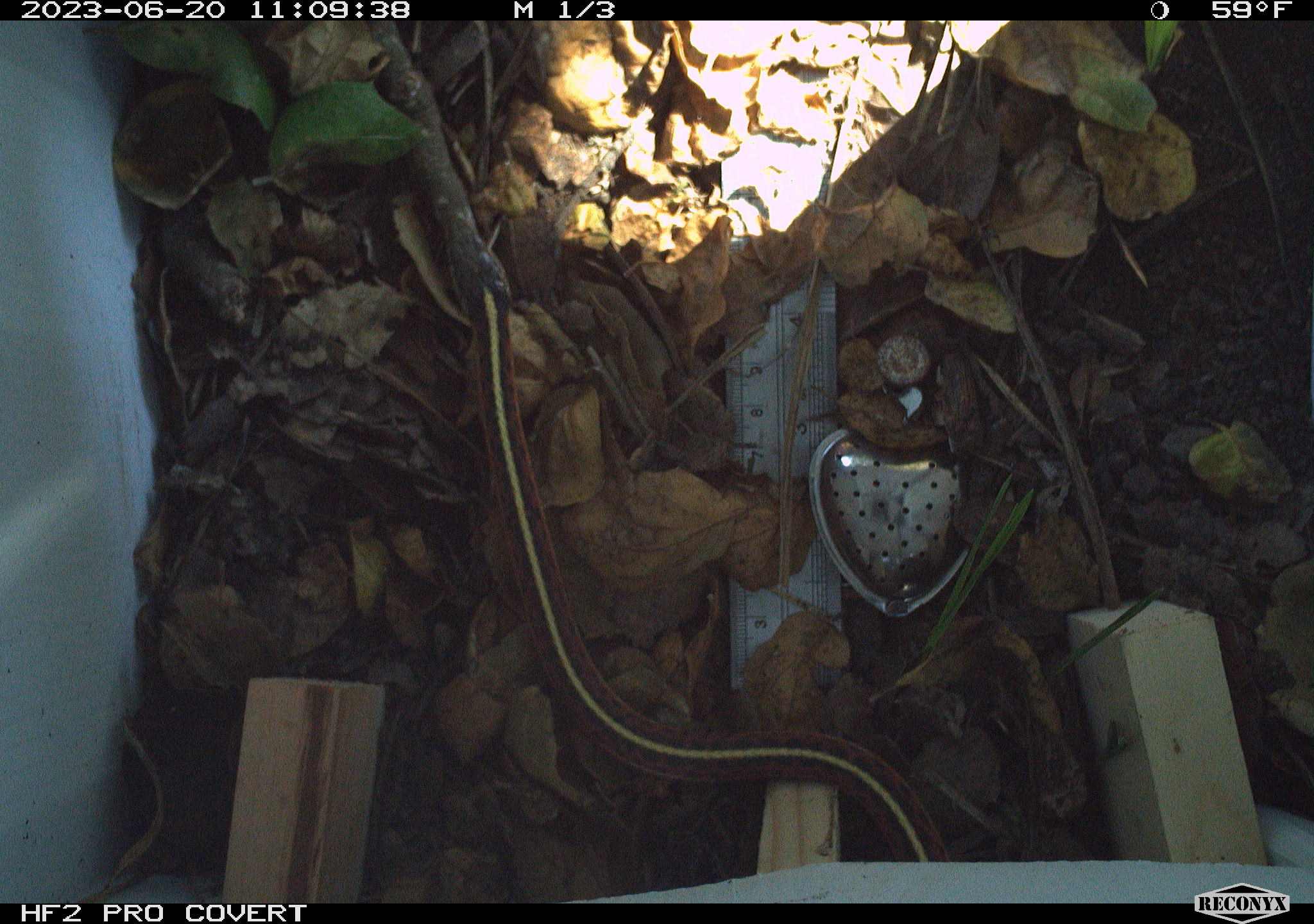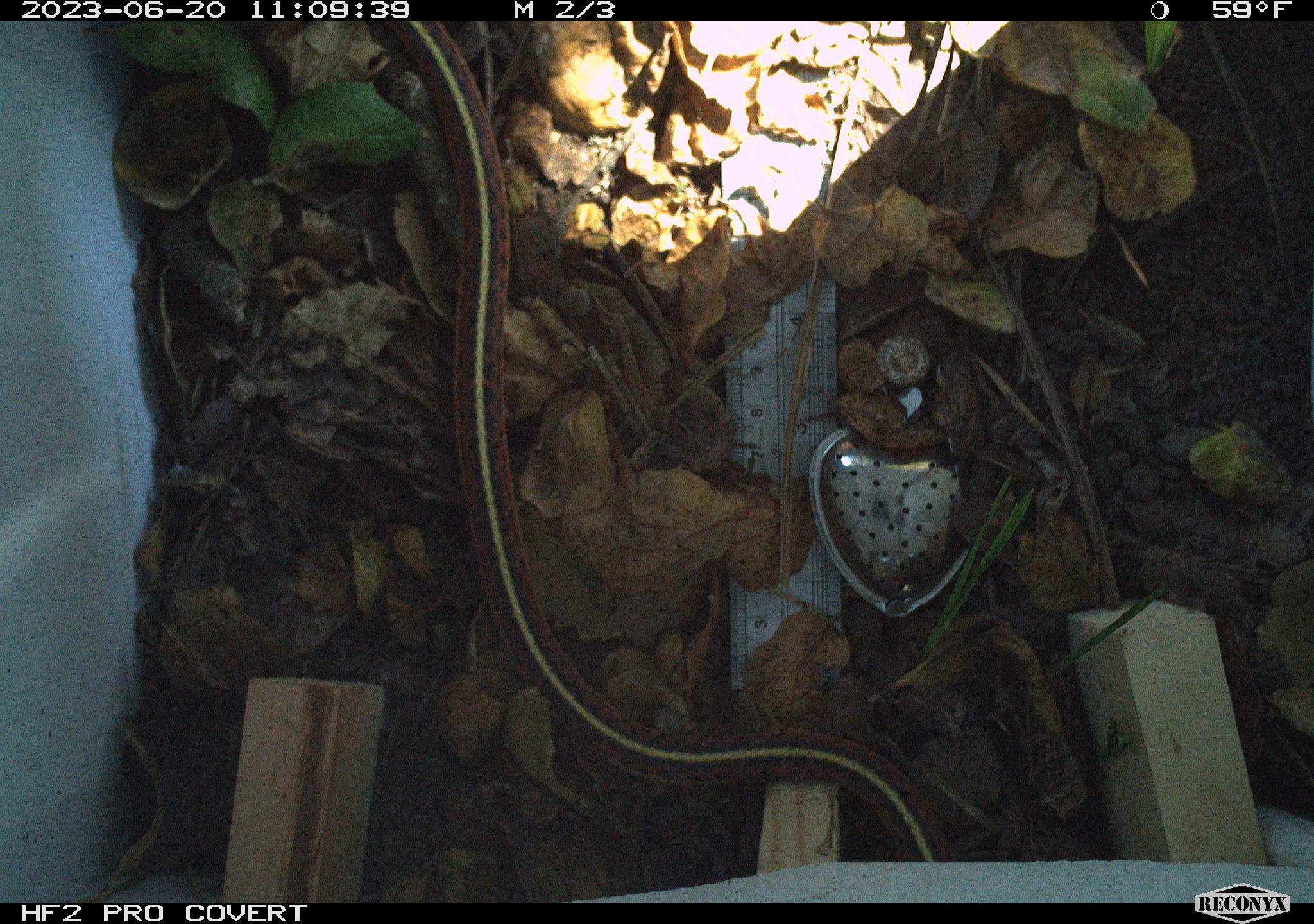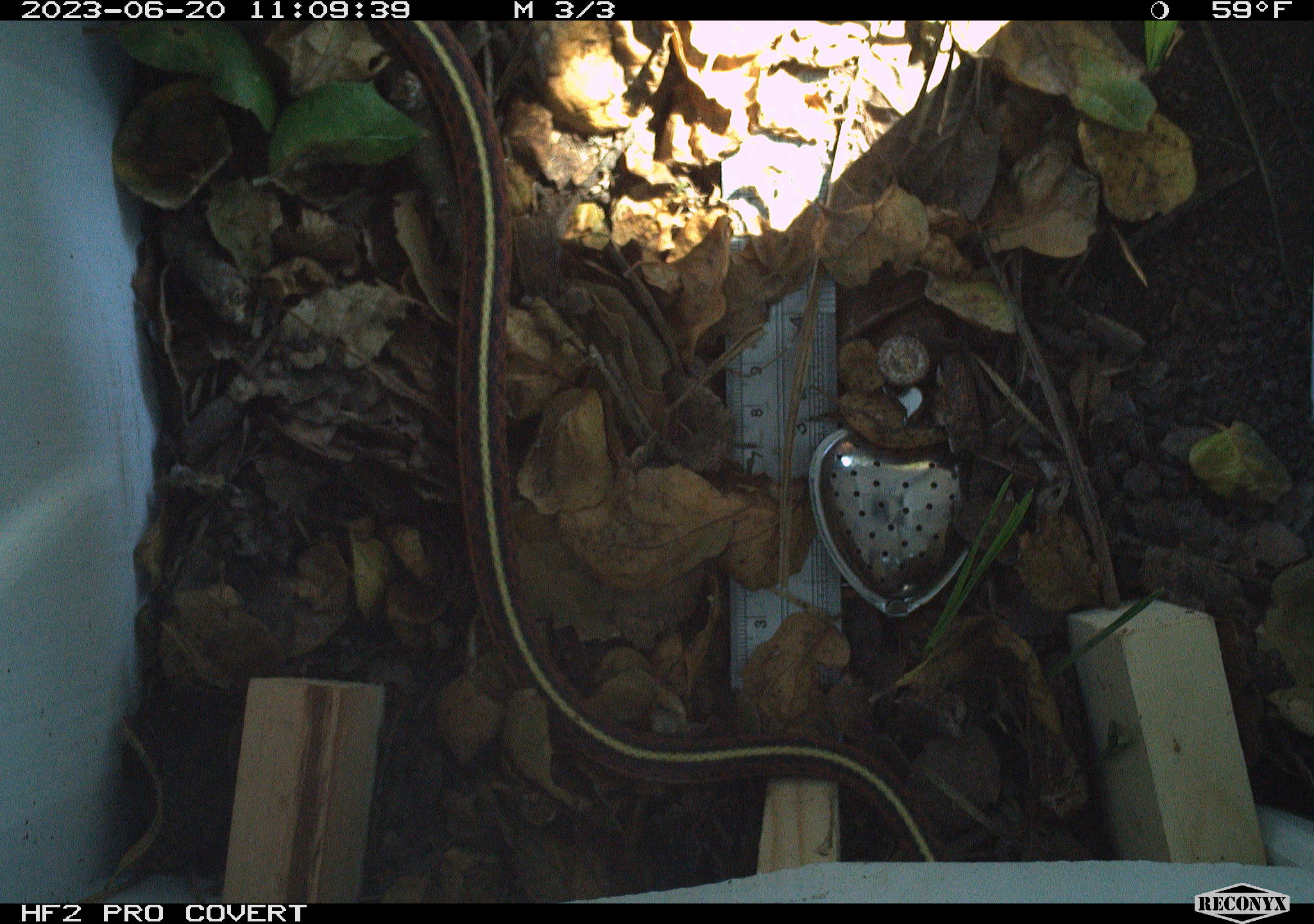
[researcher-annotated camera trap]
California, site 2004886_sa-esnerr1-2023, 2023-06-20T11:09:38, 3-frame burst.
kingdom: Animalia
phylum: Chordata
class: Reptilia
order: Squamata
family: Colubridae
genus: Thamnophis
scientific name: Thamnophis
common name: american gartersnakes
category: thamnophis species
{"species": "thamnophis species (american gartersnakes) (Thamnophis)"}